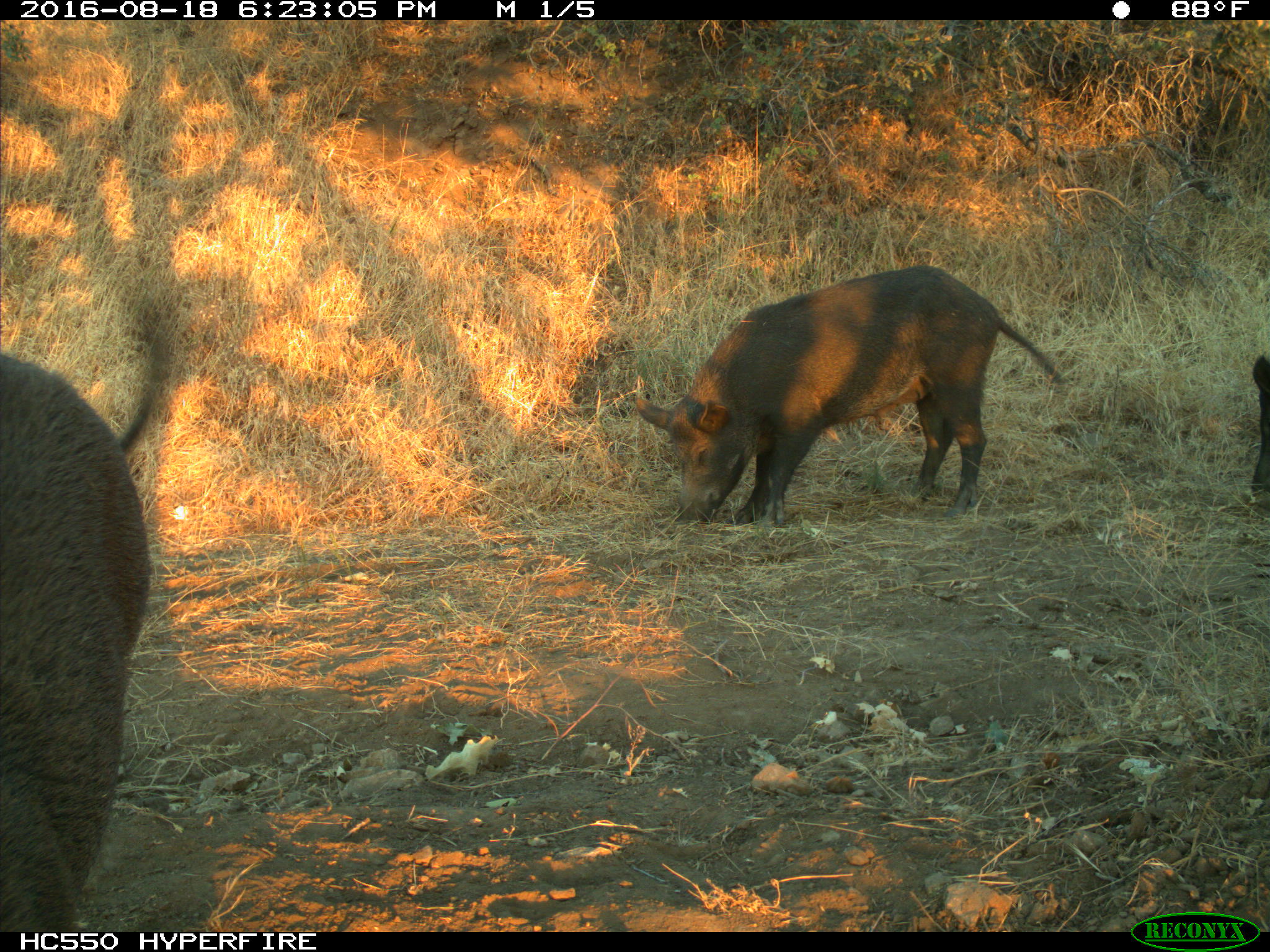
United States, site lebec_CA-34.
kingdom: Animalia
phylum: Chordata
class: Mammalia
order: Artiodactyla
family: Suidae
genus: Sus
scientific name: Sus scrofa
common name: wild boar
Sus scrofa (wild boar).